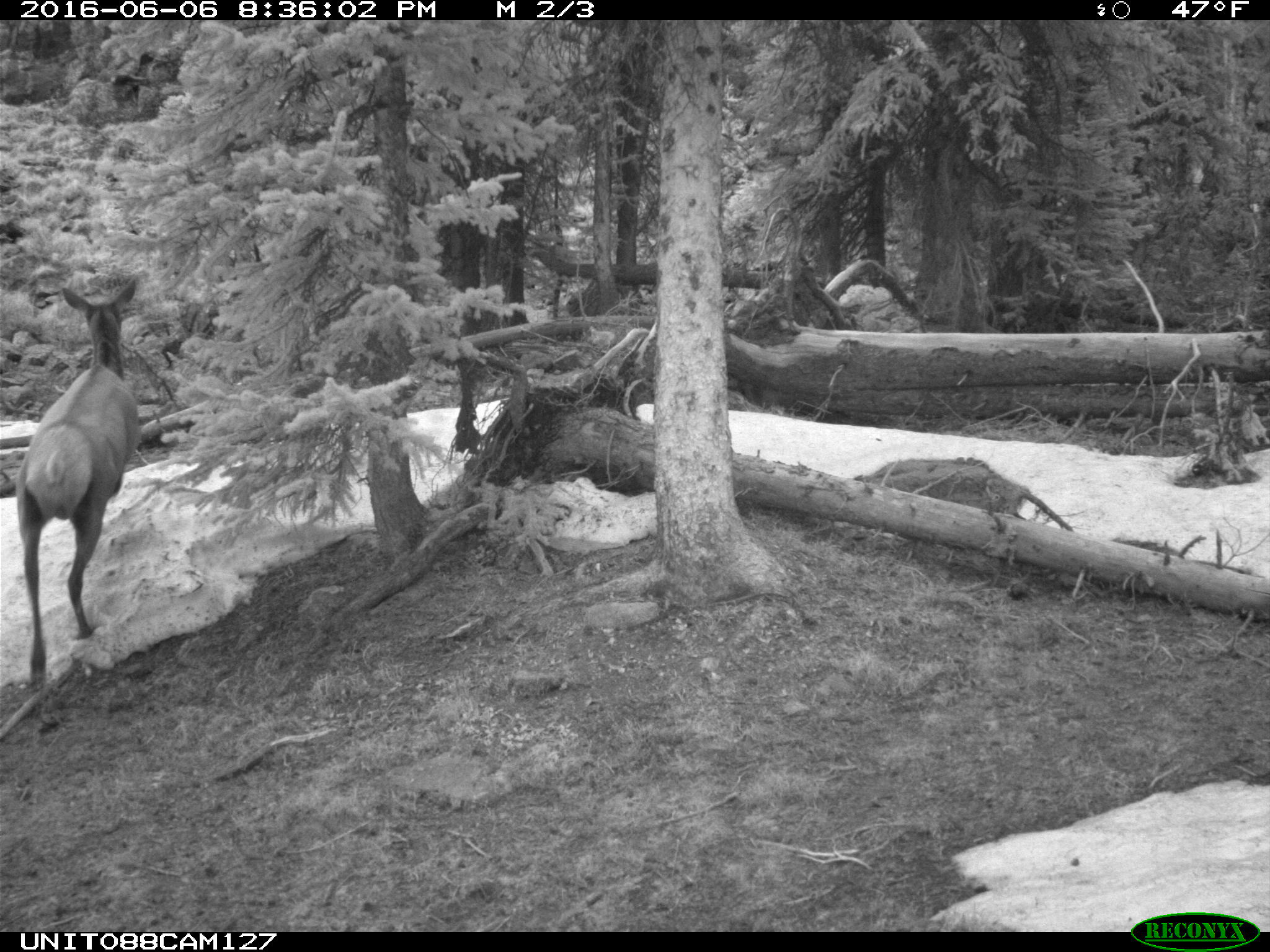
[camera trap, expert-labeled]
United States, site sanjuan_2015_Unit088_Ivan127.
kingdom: Animalia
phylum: Chordata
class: Mammalia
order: Artiodactyla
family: Cervidae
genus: Cervus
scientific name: Cervus elaphus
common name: red deer